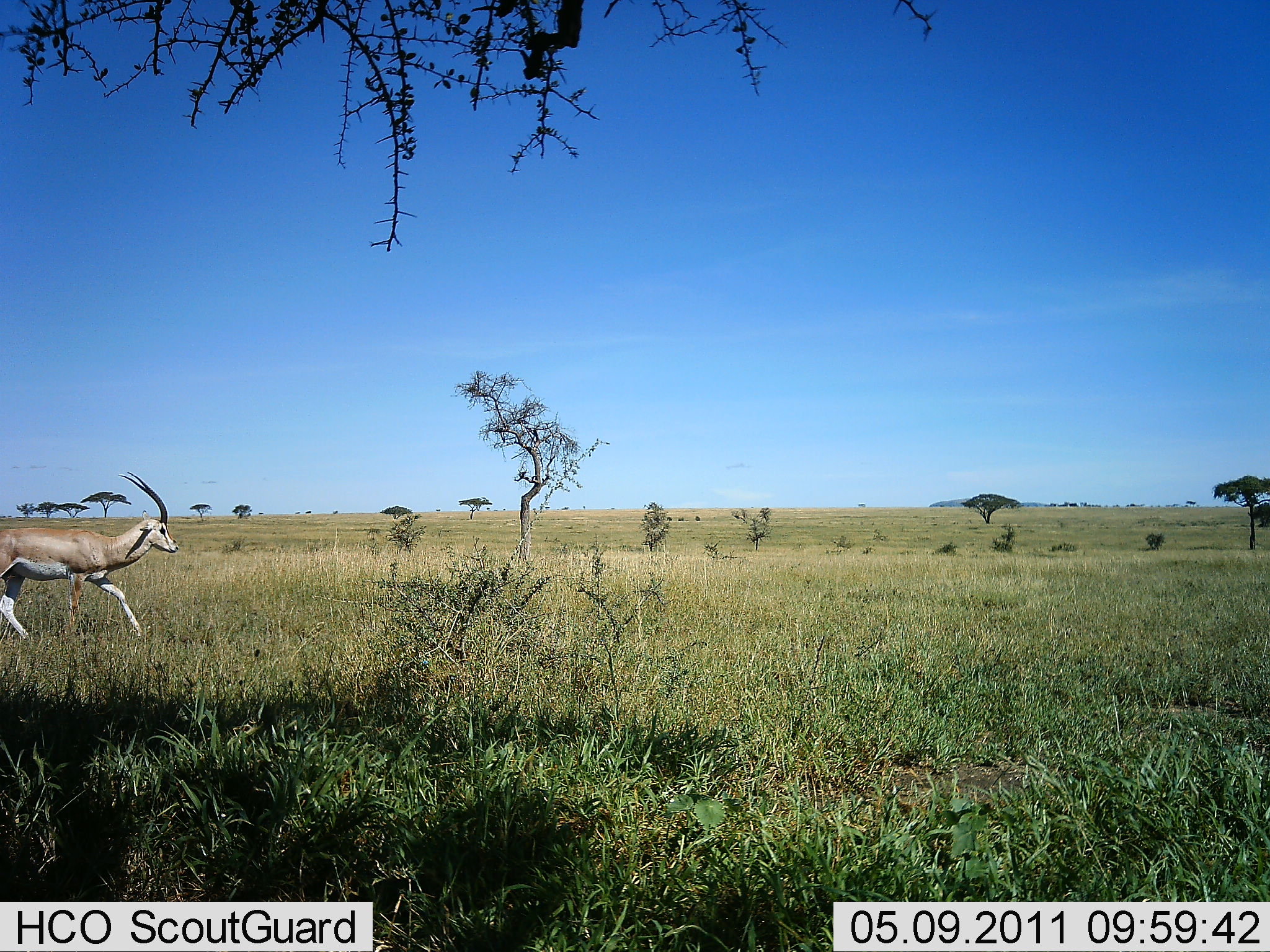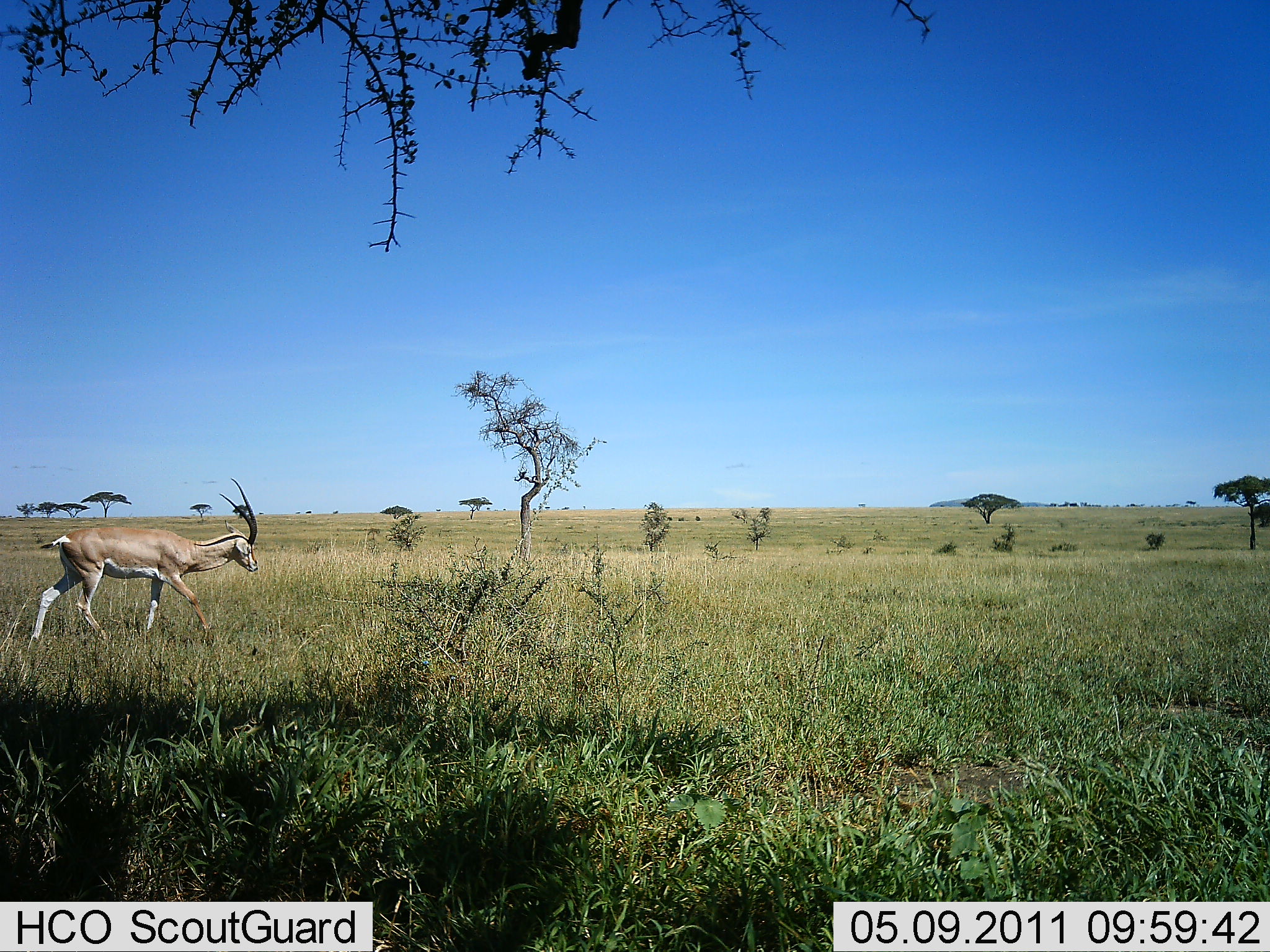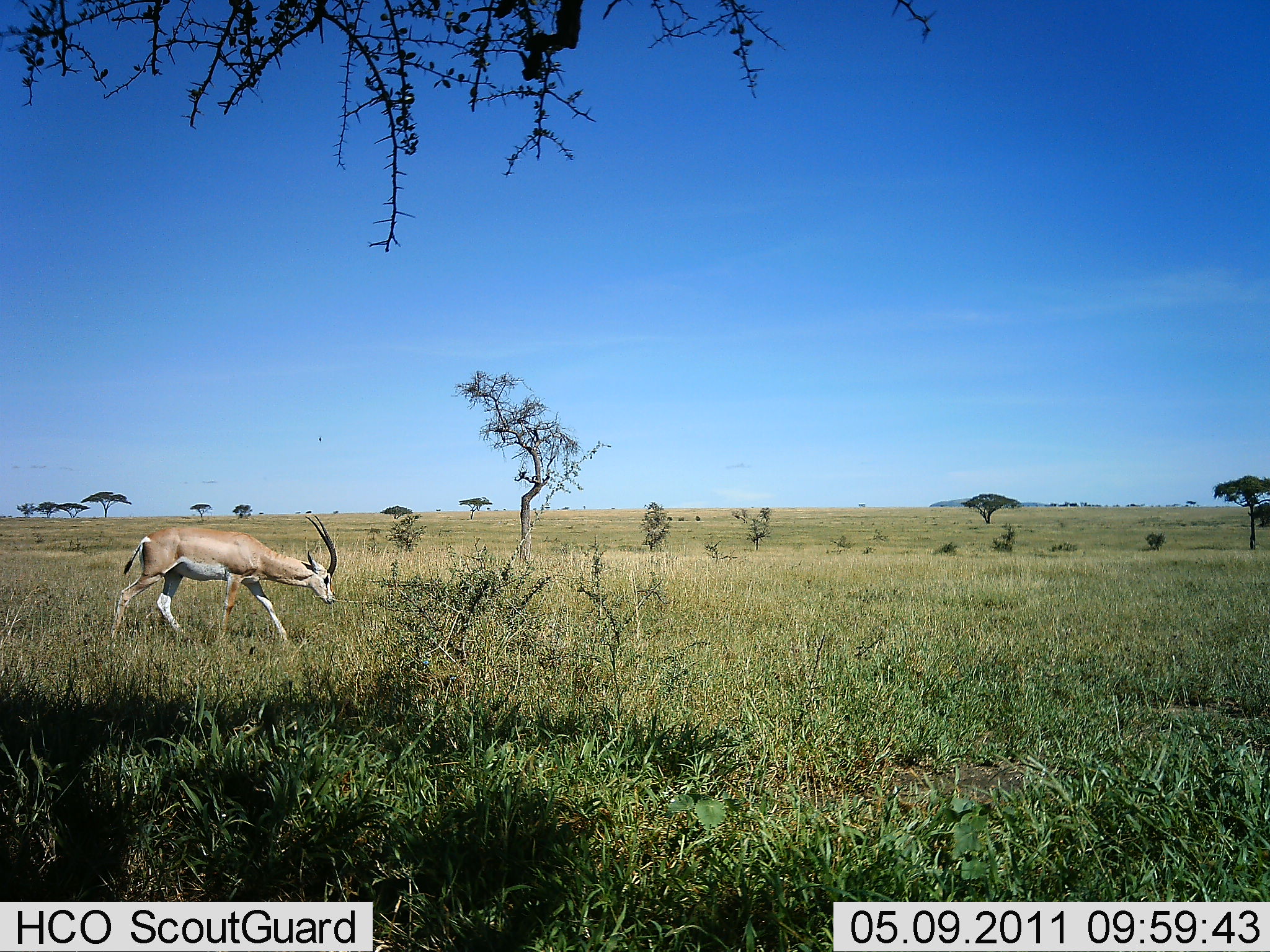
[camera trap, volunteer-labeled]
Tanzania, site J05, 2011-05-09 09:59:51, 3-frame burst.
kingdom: Animalia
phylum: Chordata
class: Mammalia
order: Artiodactyla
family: Bovidae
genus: Nanger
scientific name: Nanger granti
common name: grant's gazelle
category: gazellegrants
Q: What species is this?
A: Gazellegrants (grant's gazelle) (Nanger granti).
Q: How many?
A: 1.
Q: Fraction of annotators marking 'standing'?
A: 9%.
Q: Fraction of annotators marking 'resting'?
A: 0%.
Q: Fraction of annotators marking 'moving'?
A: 100%.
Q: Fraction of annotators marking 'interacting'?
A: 0%.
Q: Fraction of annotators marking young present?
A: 0%.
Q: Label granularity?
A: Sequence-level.